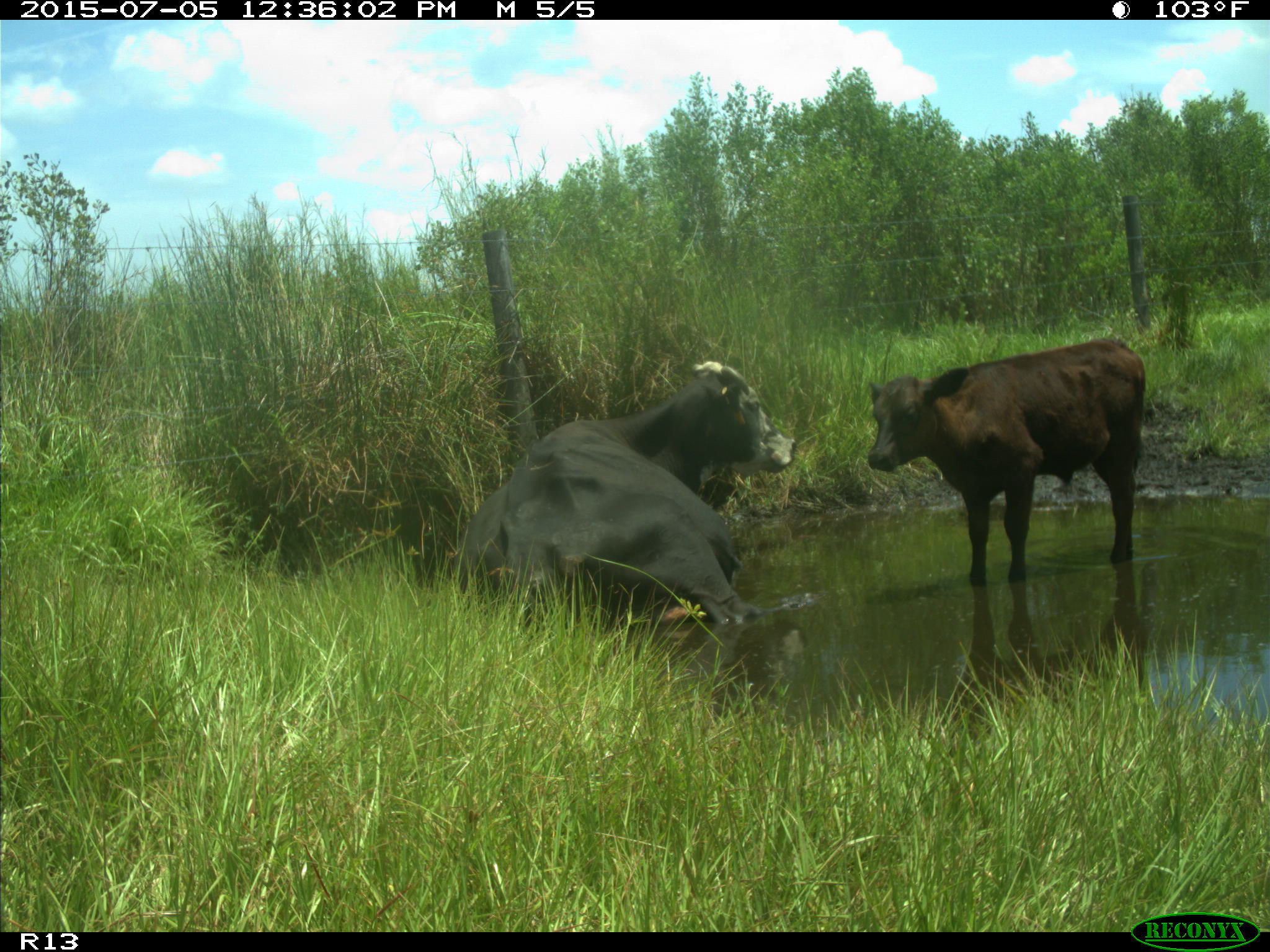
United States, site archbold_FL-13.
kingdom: Animalia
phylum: Chordata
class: Mammalia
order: Artiodactyla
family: Bovidae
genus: Bos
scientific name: Bos taurus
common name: domestic cow